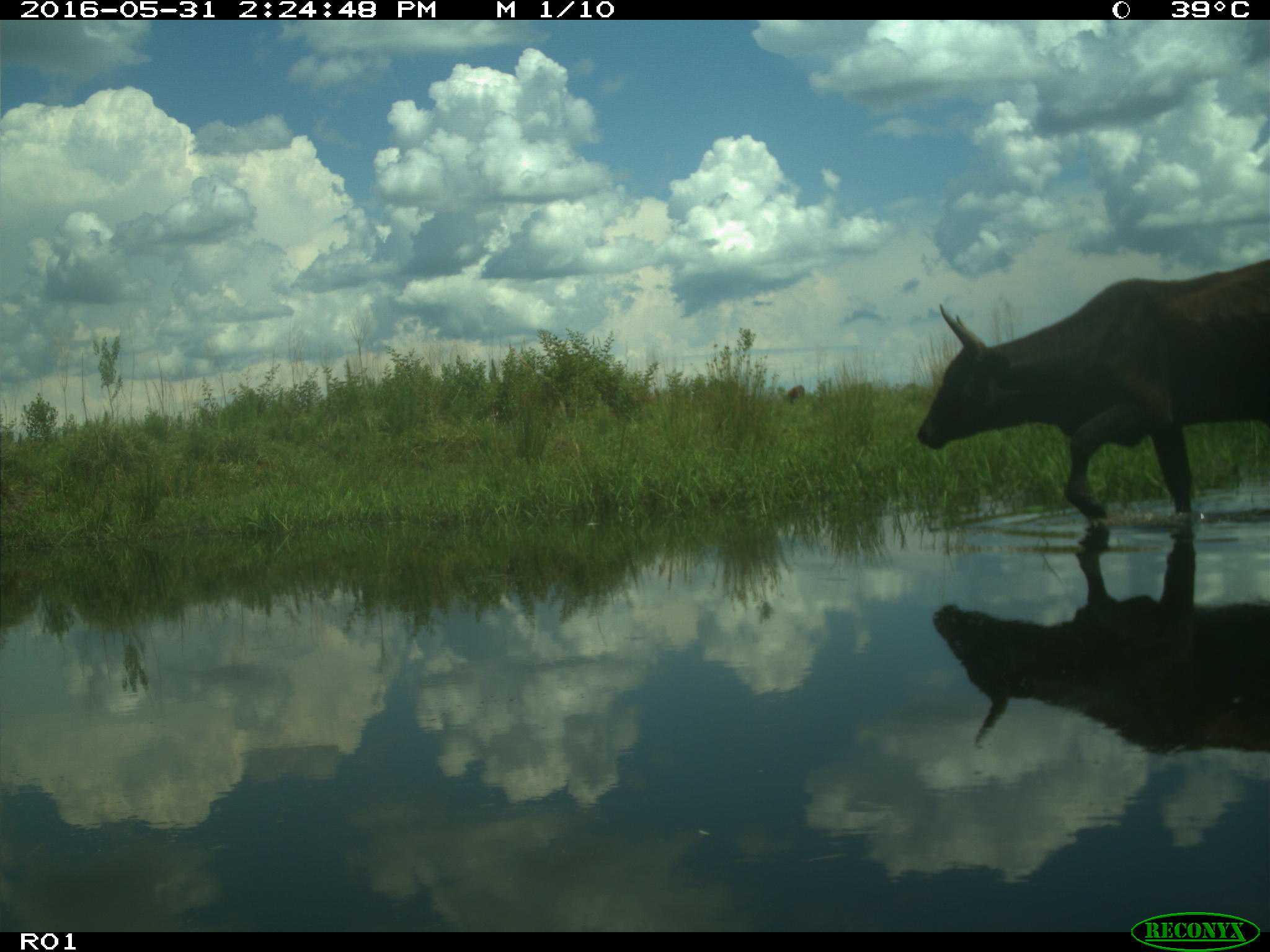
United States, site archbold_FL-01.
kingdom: Animalia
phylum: Chordata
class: Mammalia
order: Artiodactyla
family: Bovidae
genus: Bos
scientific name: Bos taurus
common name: domestic cow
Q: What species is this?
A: Bos taurus (domestic cow).